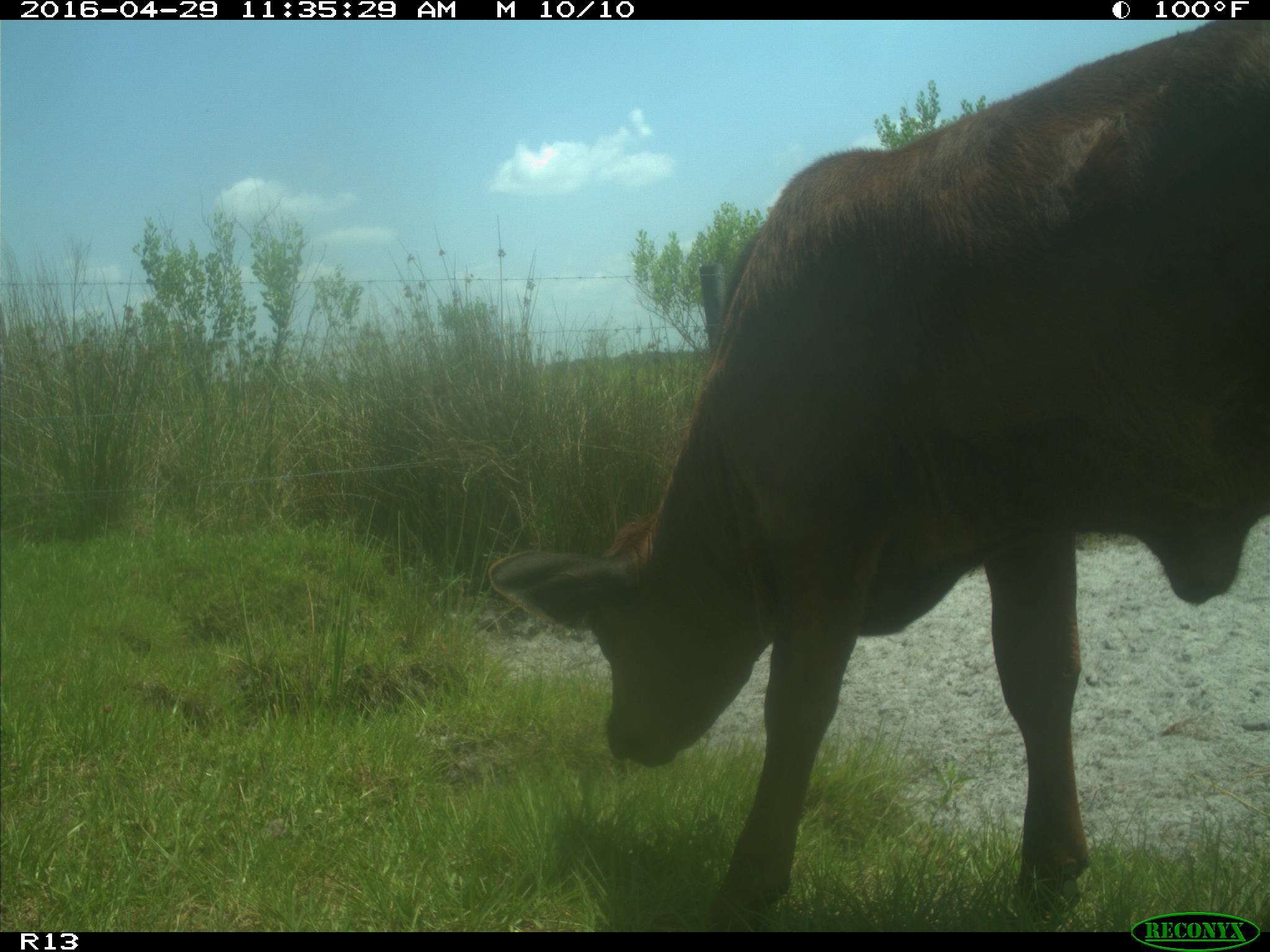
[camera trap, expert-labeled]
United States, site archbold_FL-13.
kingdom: Animalia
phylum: Chordata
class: Mammalia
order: Artiodactyla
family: Bovidae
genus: Bos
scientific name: Bos taurus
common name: domestic cow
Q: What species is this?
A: Bos taurus (domestic cow).